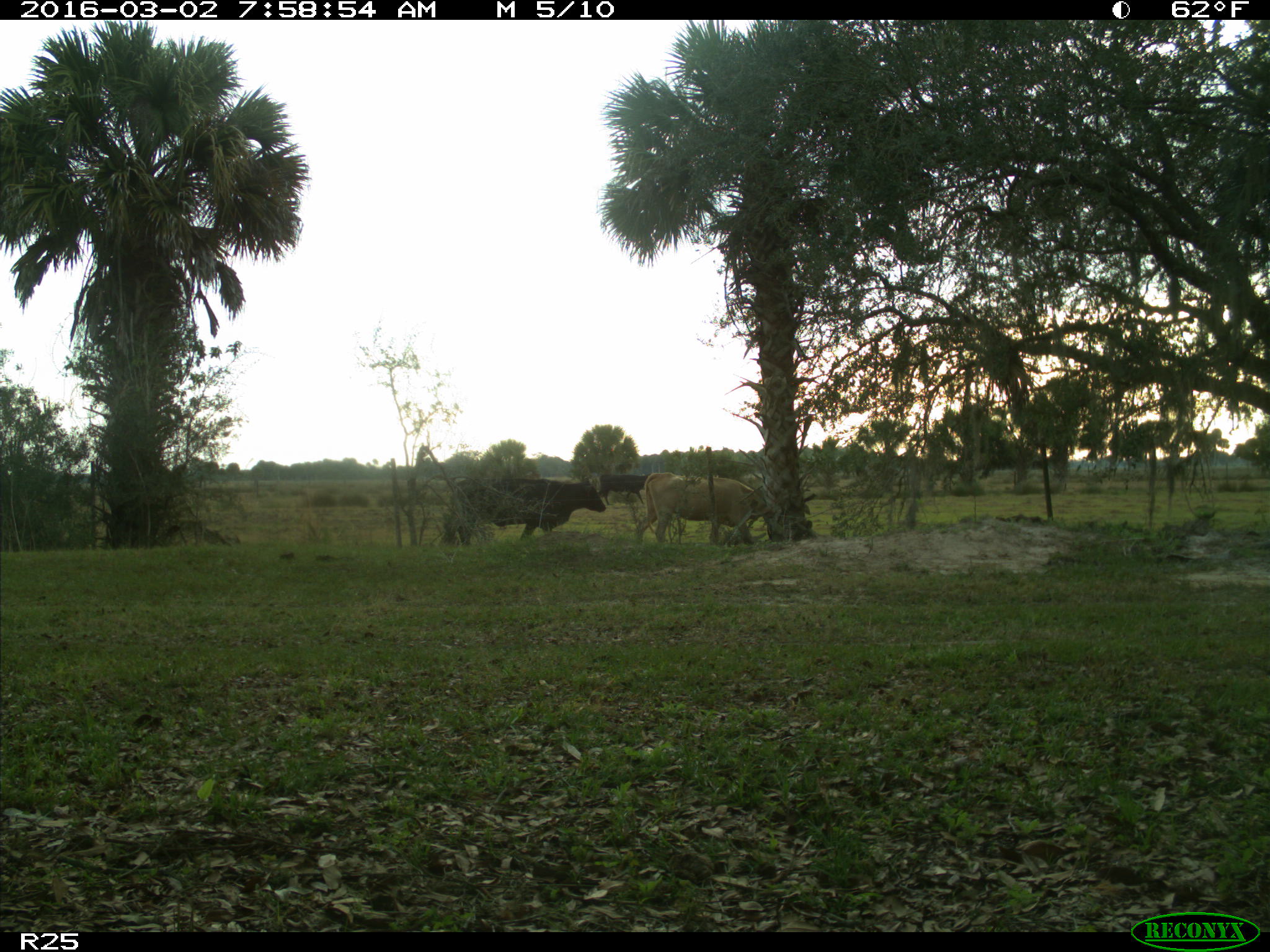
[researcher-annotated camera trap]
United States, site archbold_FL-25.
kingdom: Animalia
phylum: Chordata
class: Mammalia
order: Artiodactyla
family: Bovidae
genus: Bos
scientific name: Bos taurus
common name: domestic cow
Bos taurus (domestic cow).